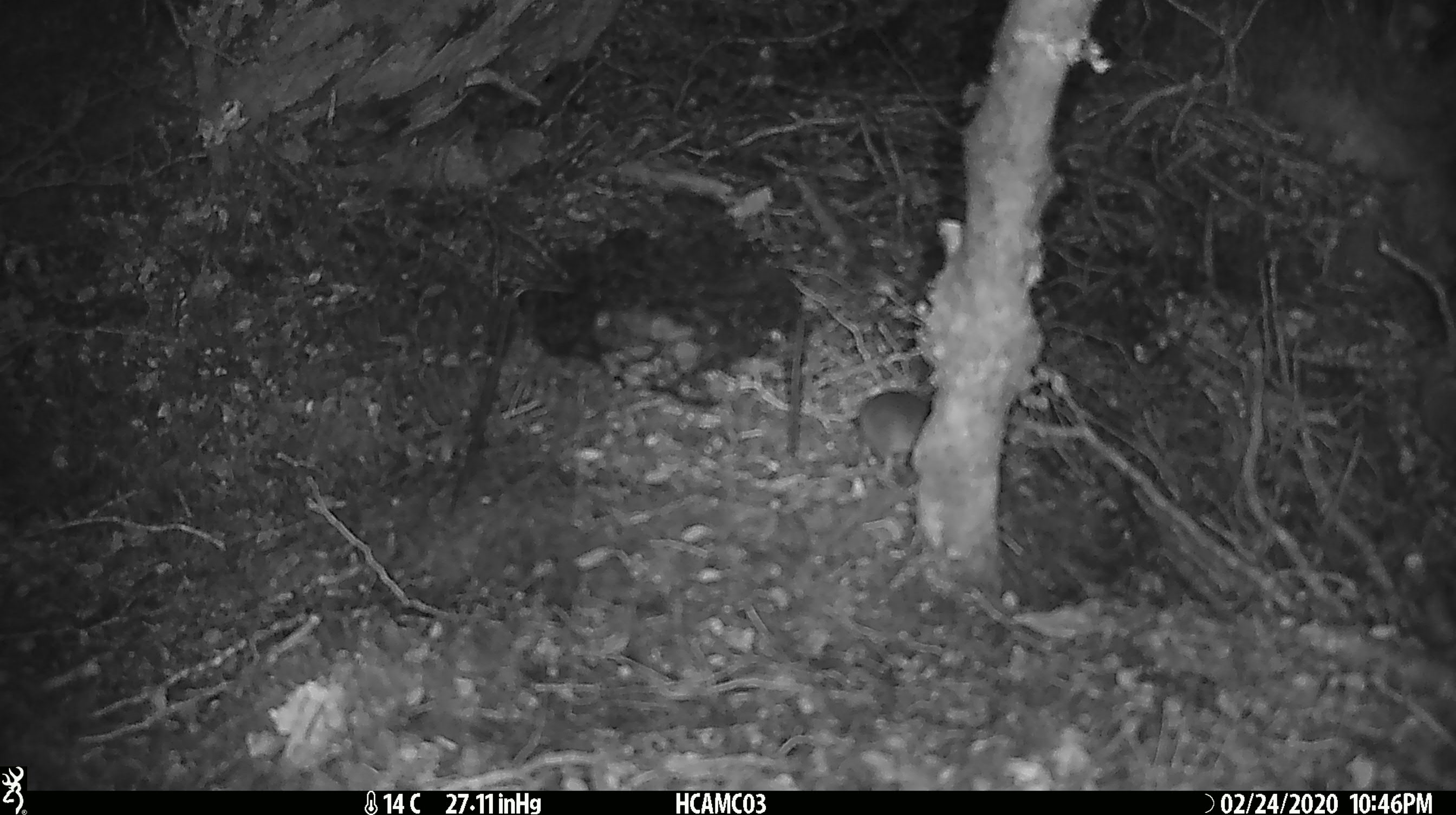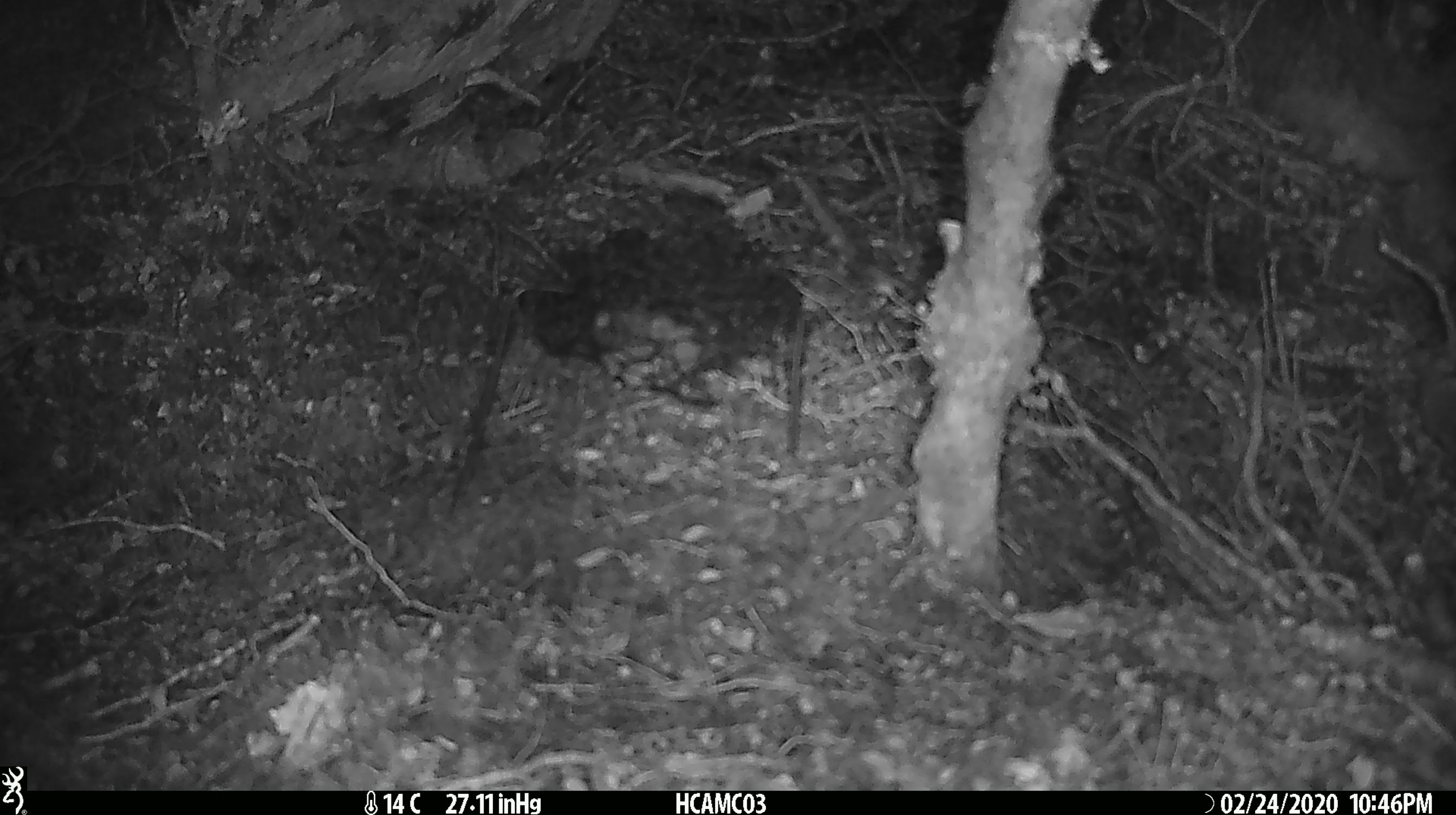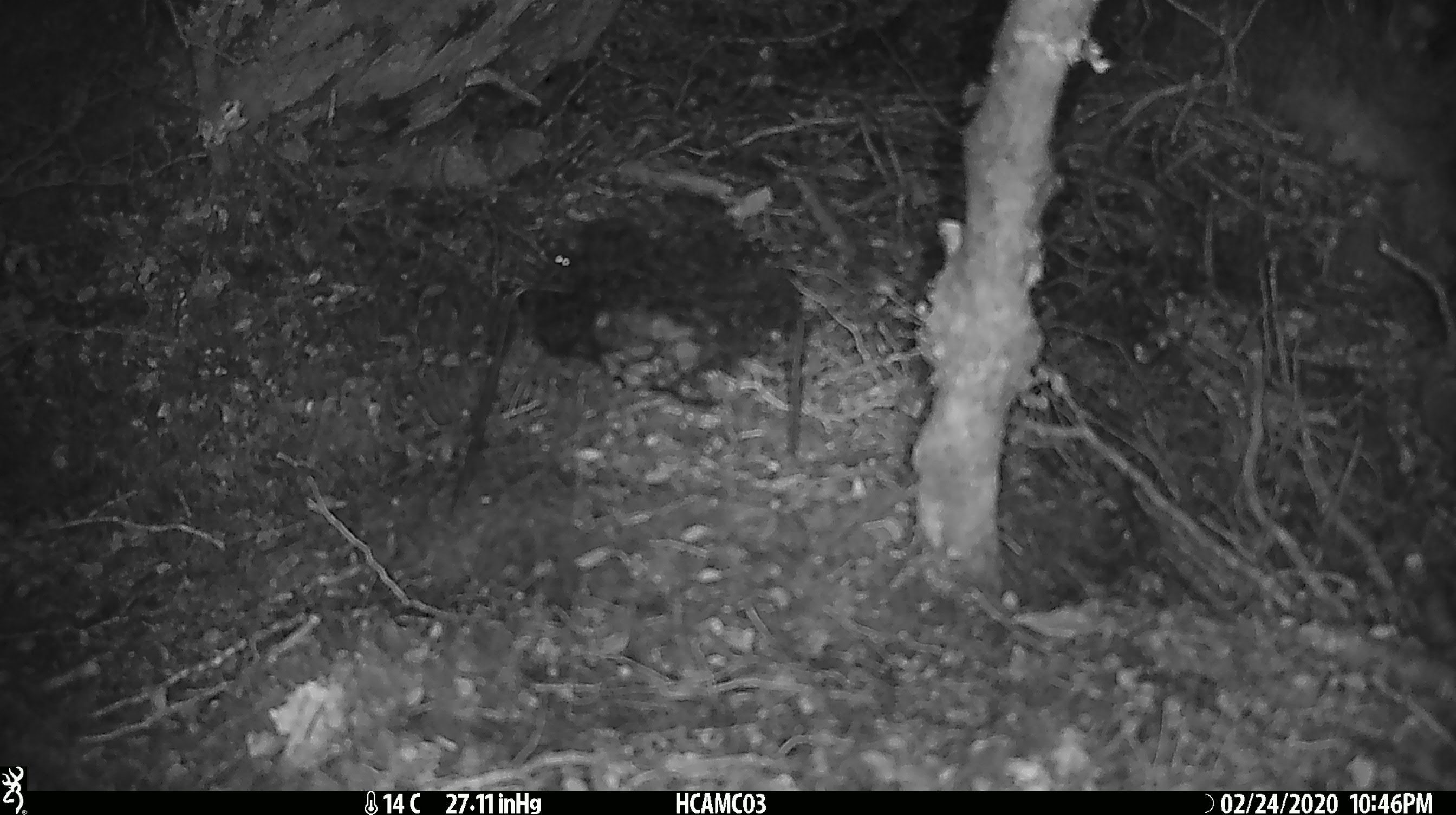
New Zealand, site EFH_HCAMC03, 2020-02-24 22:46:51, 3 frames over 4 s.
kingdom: Animalia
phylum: Chordata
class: Mammalia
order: Rodentia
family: Muridae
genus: Mus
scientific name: Mus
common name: mouse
Mouse (Mus).